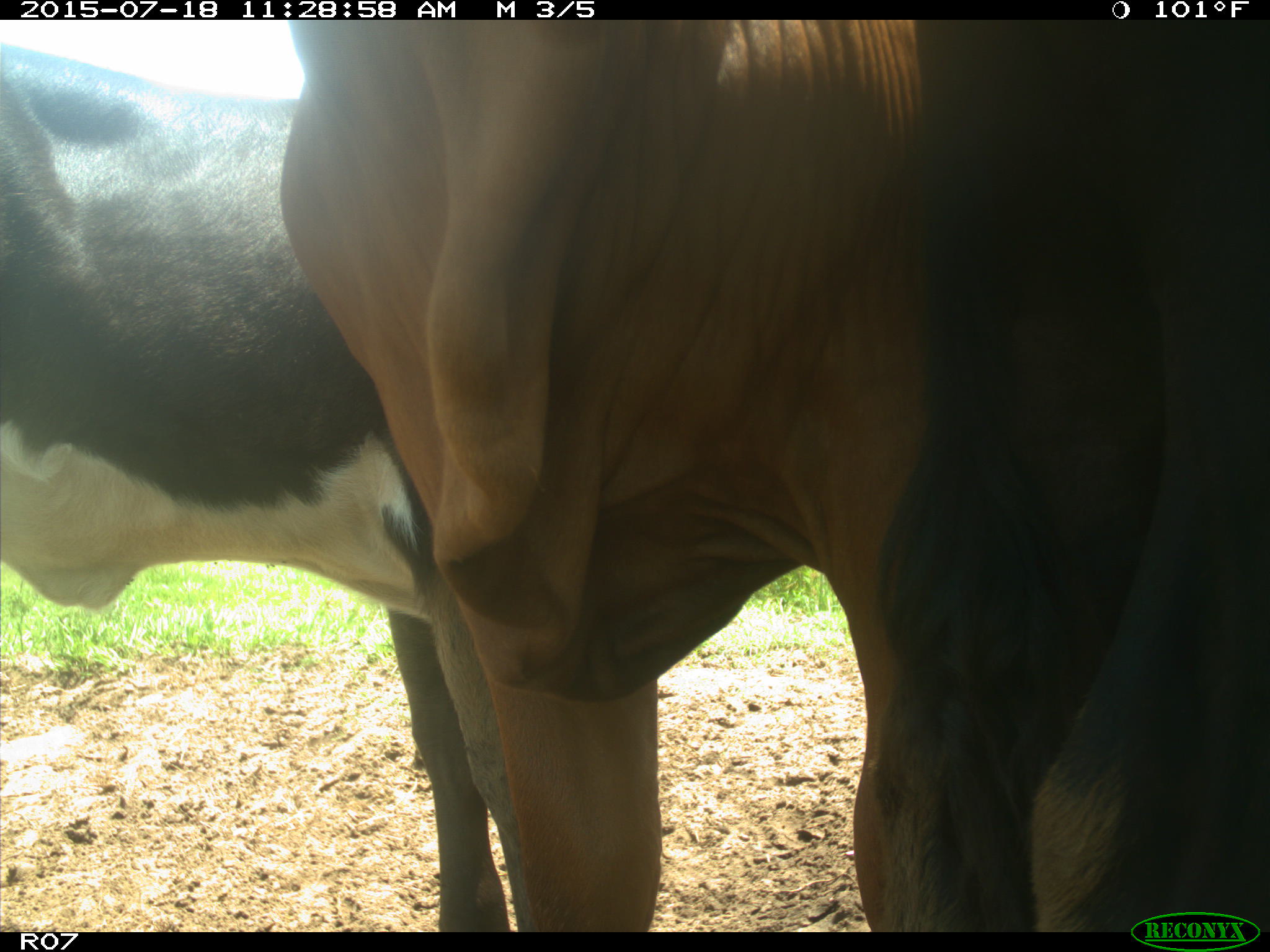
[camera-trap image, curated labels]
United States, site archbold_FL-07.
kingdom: Animalia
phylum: Chordata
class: Mammalia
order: Artiodactyla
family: Bovidae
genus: Bos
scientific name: Bos taurus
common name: domestic cow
Bos taurus (domestic cow).